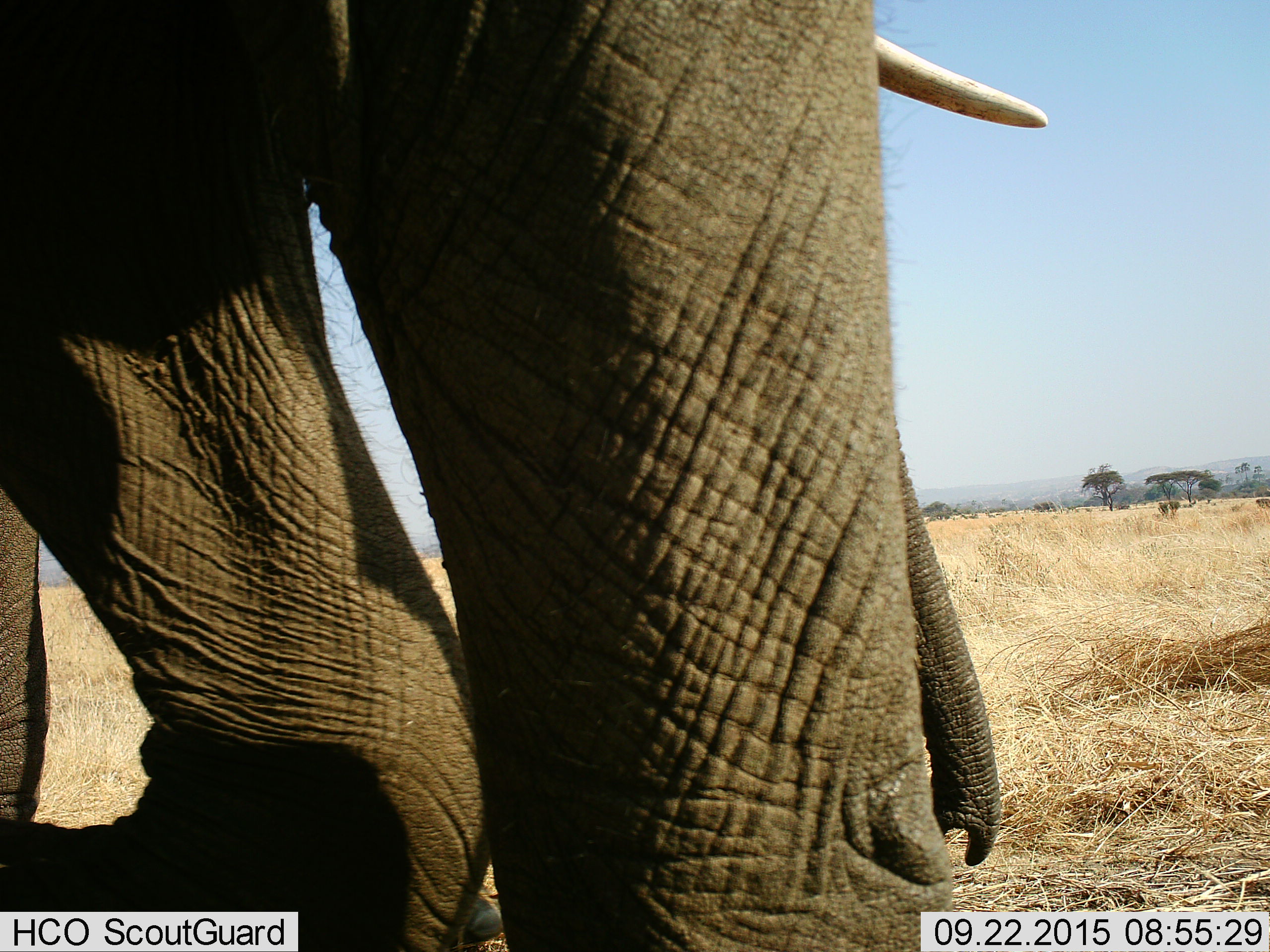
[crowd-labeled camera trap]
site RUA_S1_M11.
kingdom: Animalia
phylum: Chordata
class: Mammalia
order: Proboscidea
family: Elephantidae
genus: Loxodonta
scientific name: Loxodonta africana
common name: african bush elephant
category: elephant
Elephant (african bush elephant) (Loxodonta africana), count 1. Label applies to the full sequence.